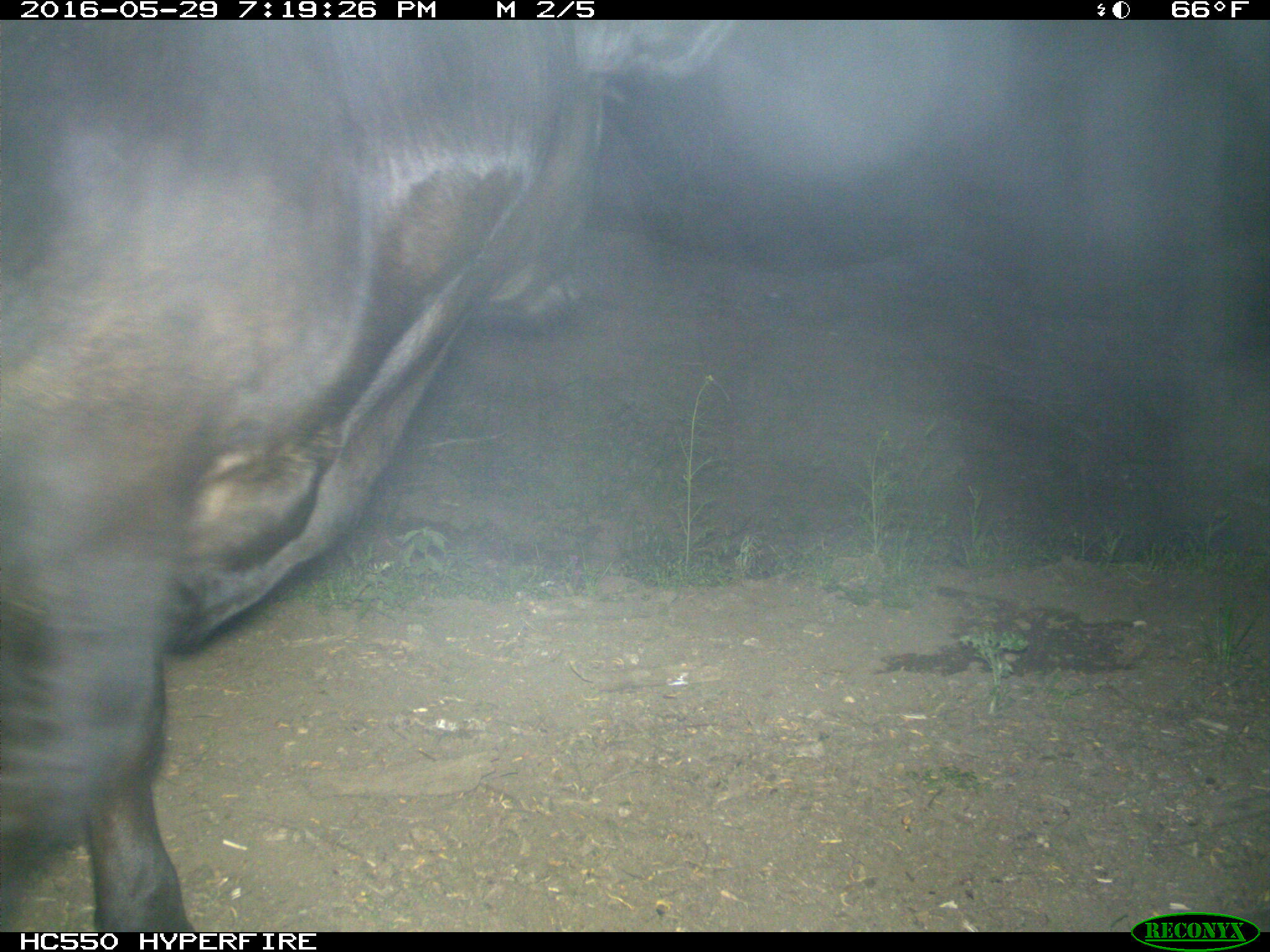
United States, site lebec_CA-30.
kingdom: Animalia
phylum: Chordata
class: Mammalia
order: Artiodactyla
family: Bovidae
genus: Bos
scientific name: Bos taurus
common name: domestic cow